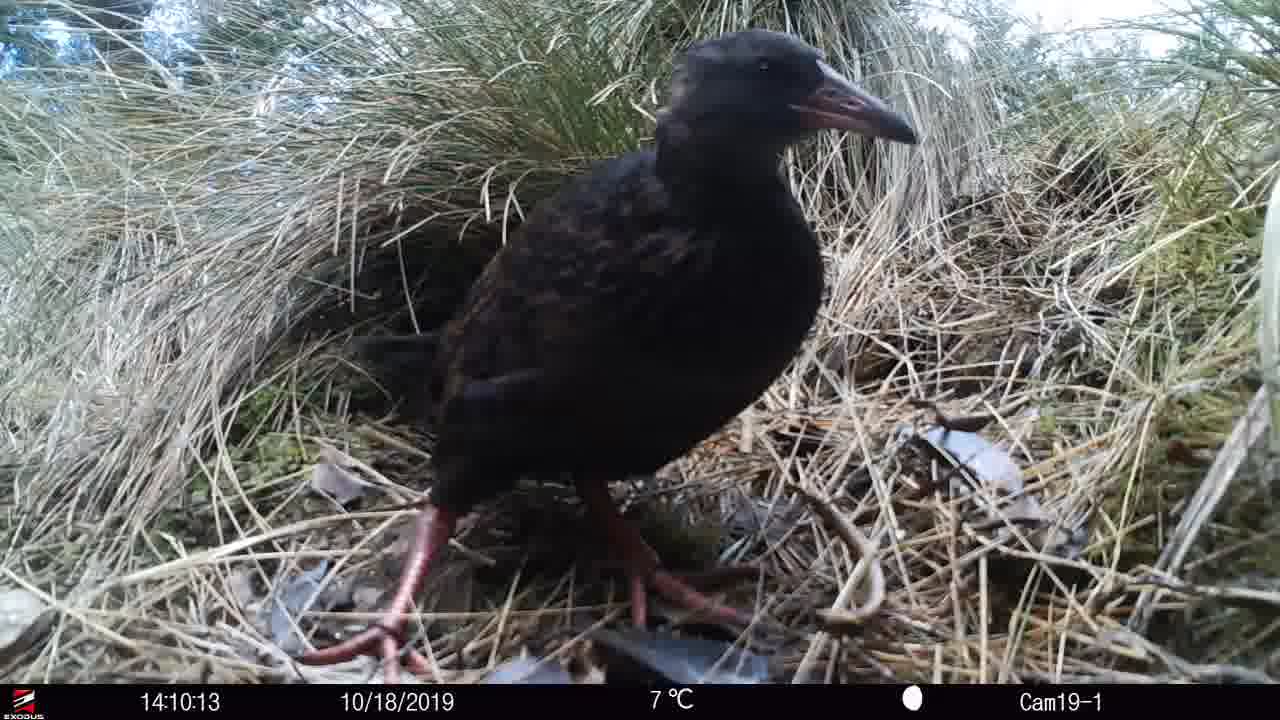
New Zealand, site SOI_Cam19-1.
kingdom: Animalia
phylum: Chordata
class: Aves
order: Gruiformes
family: Rallidae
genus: Gallirallus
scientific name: Gallirallus australis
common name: weka